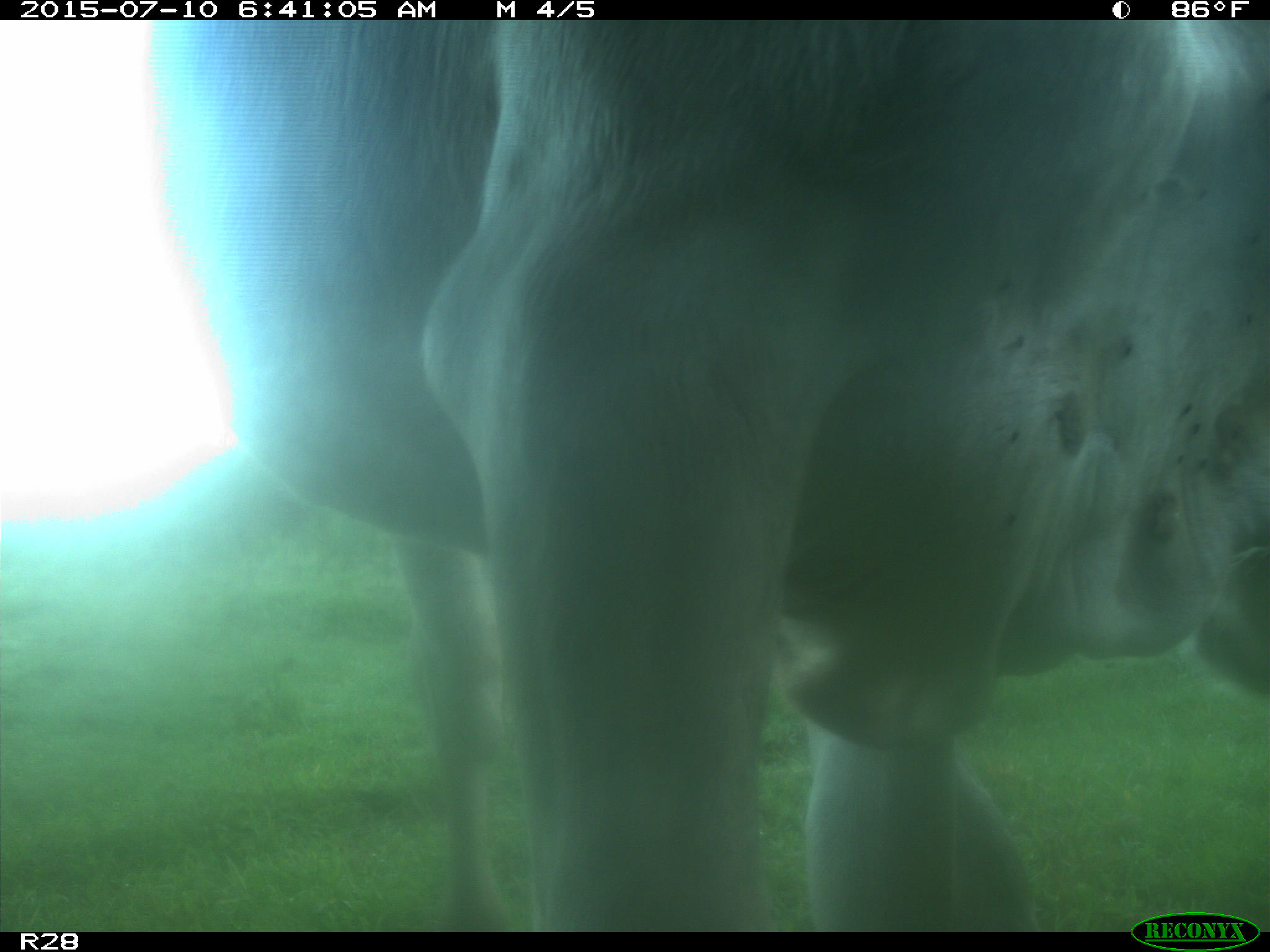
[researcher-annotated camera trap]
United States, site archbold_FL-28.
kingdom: Animalia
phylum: Chordata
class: Mammalia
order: Artiodactyla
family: Bovidae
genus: Bos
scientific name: Bos taurus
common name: domestic cow